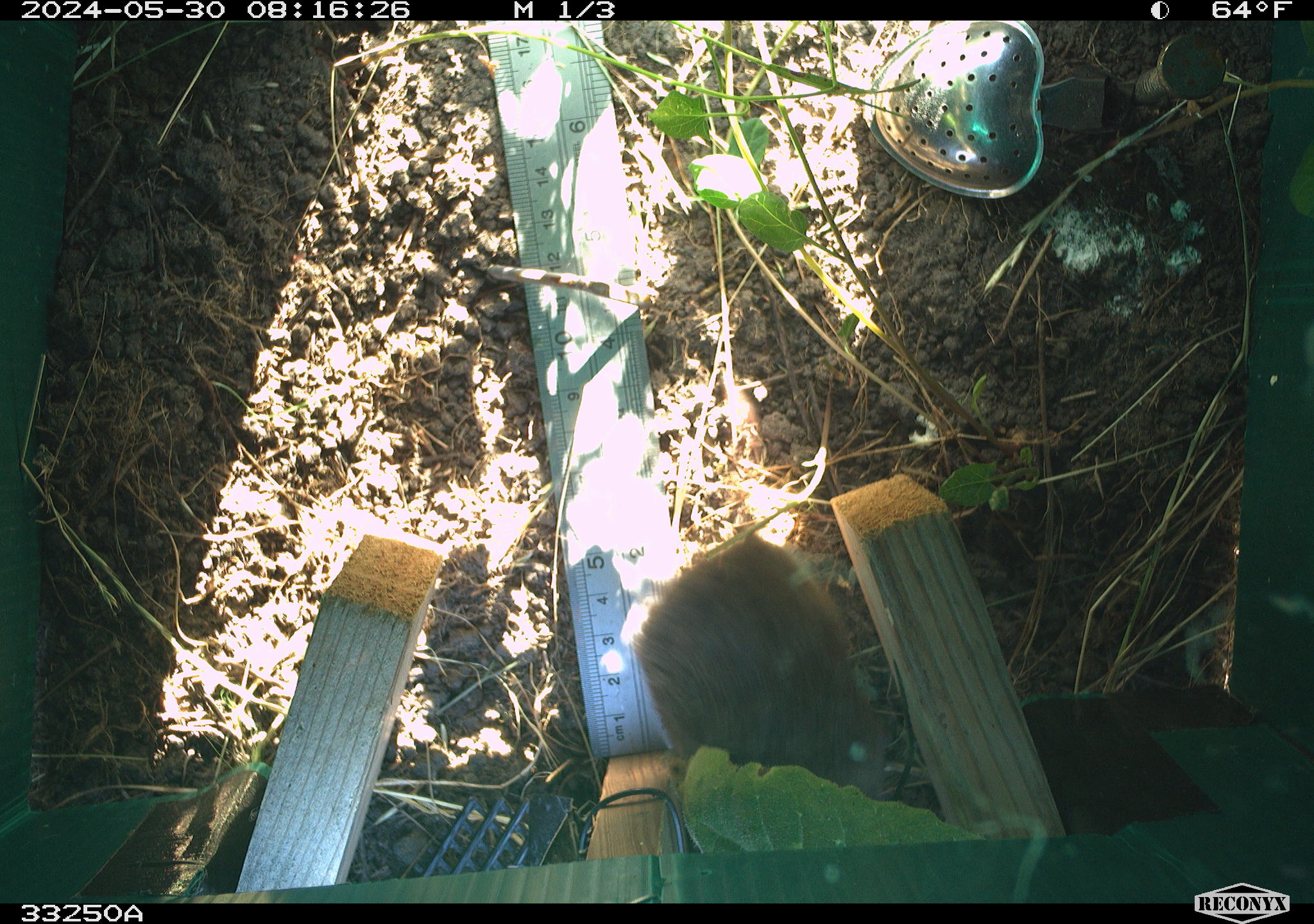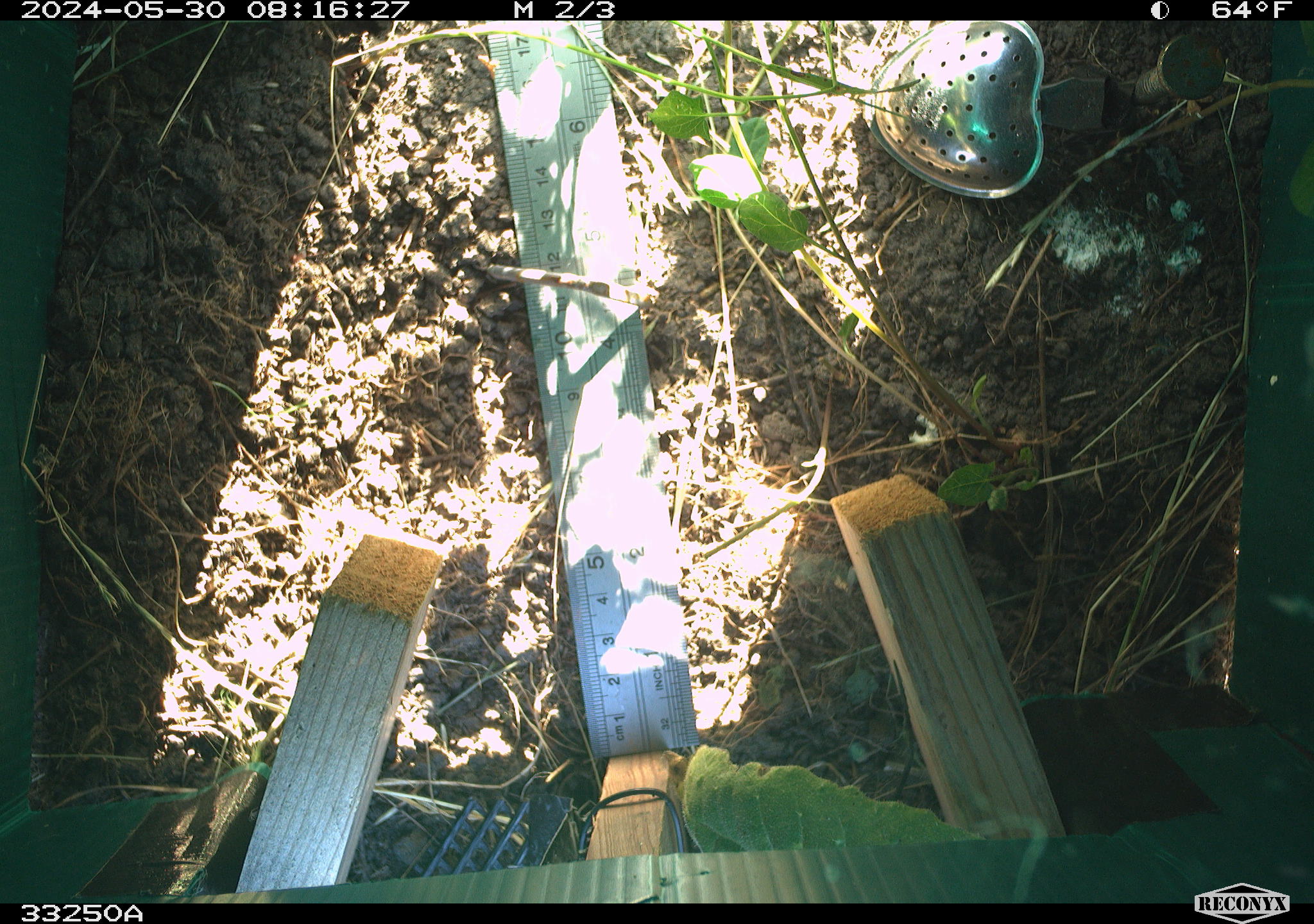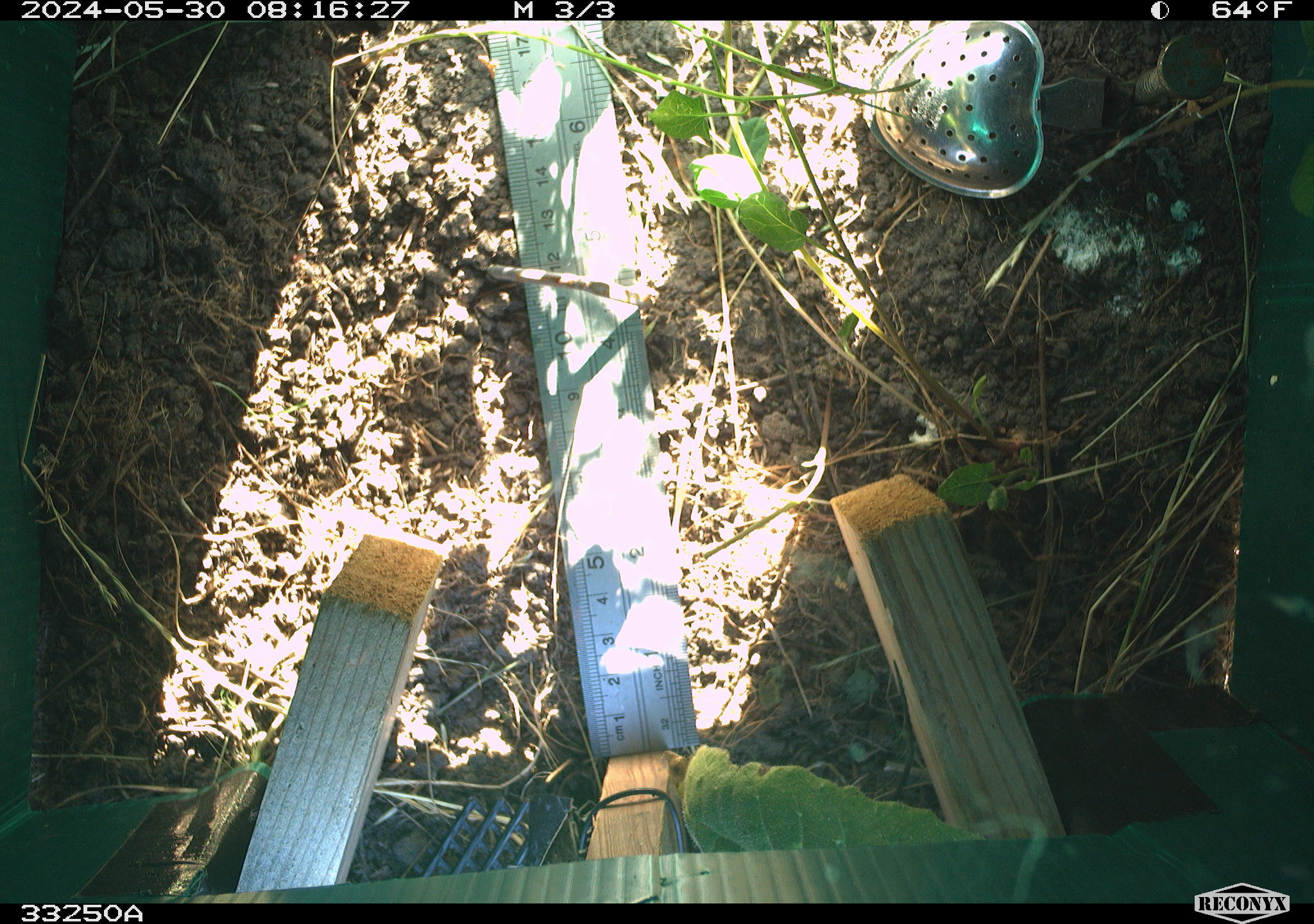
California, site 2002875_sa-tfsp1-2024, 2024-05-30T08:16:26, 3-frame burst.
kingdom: Animalia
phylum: Chordata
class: Mammalia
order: Rodentia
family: Cricetidae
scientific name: Arvicolinae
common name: voles, lemmings, and muskrats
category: arvicolinae subfamily